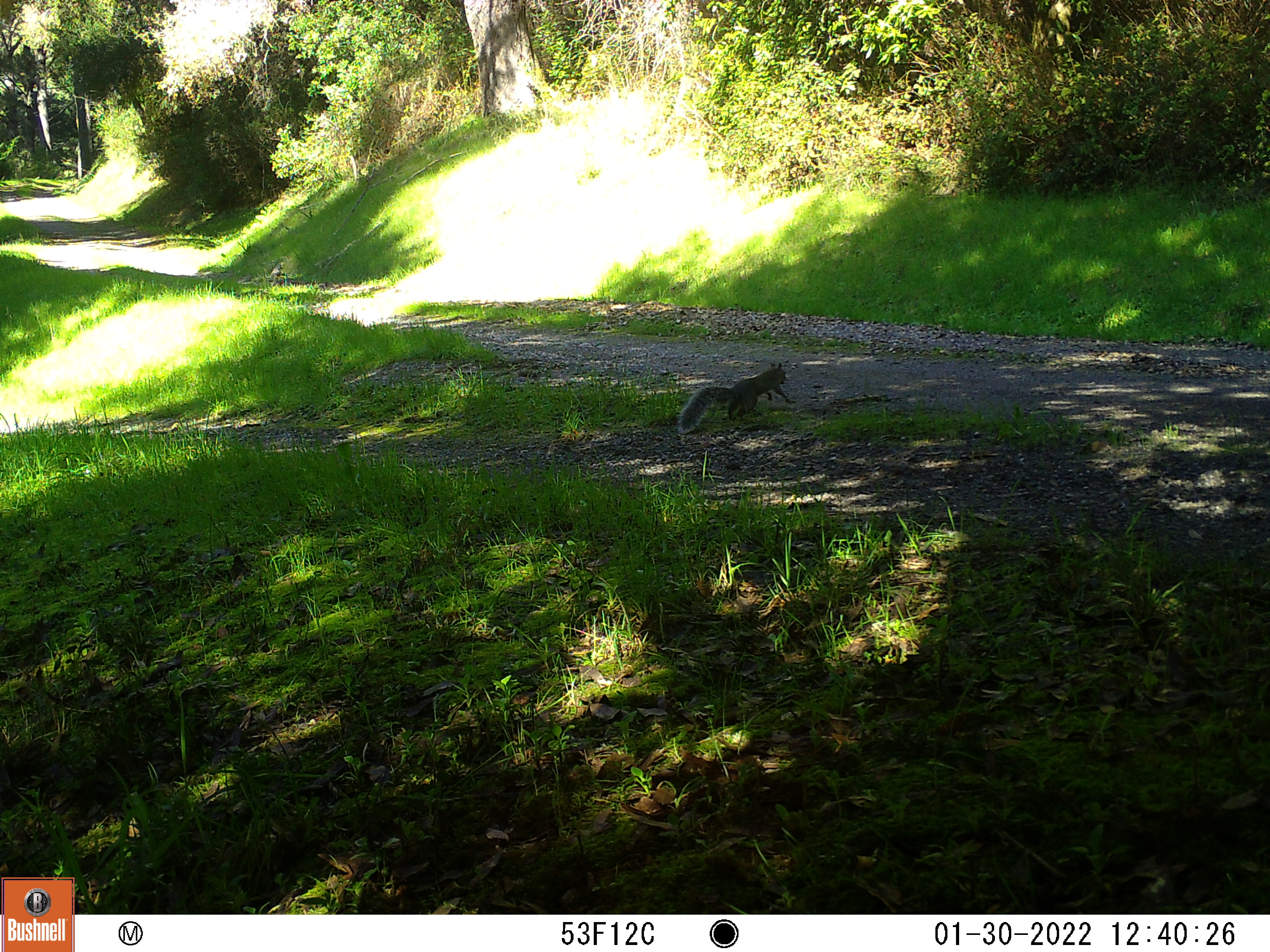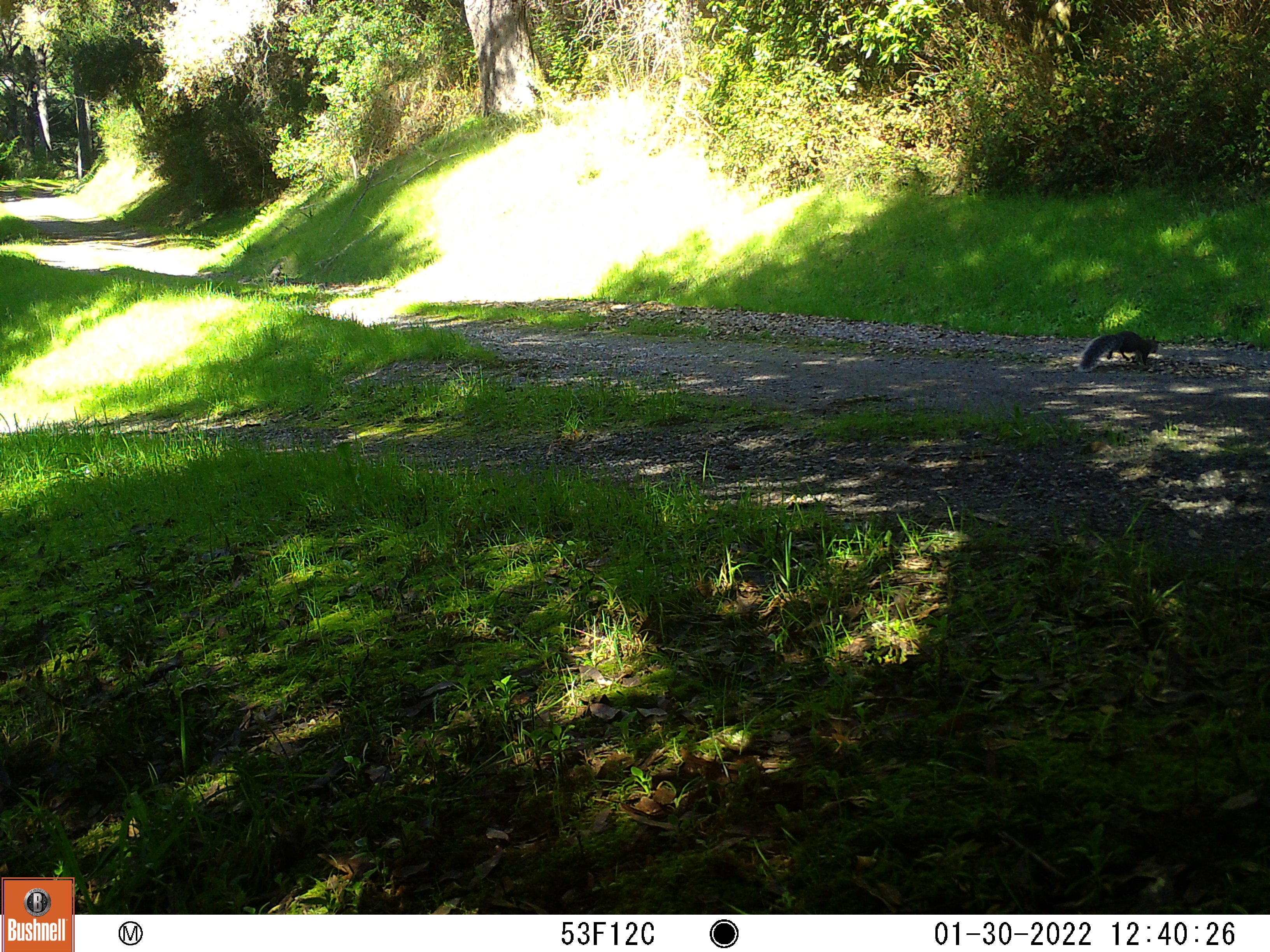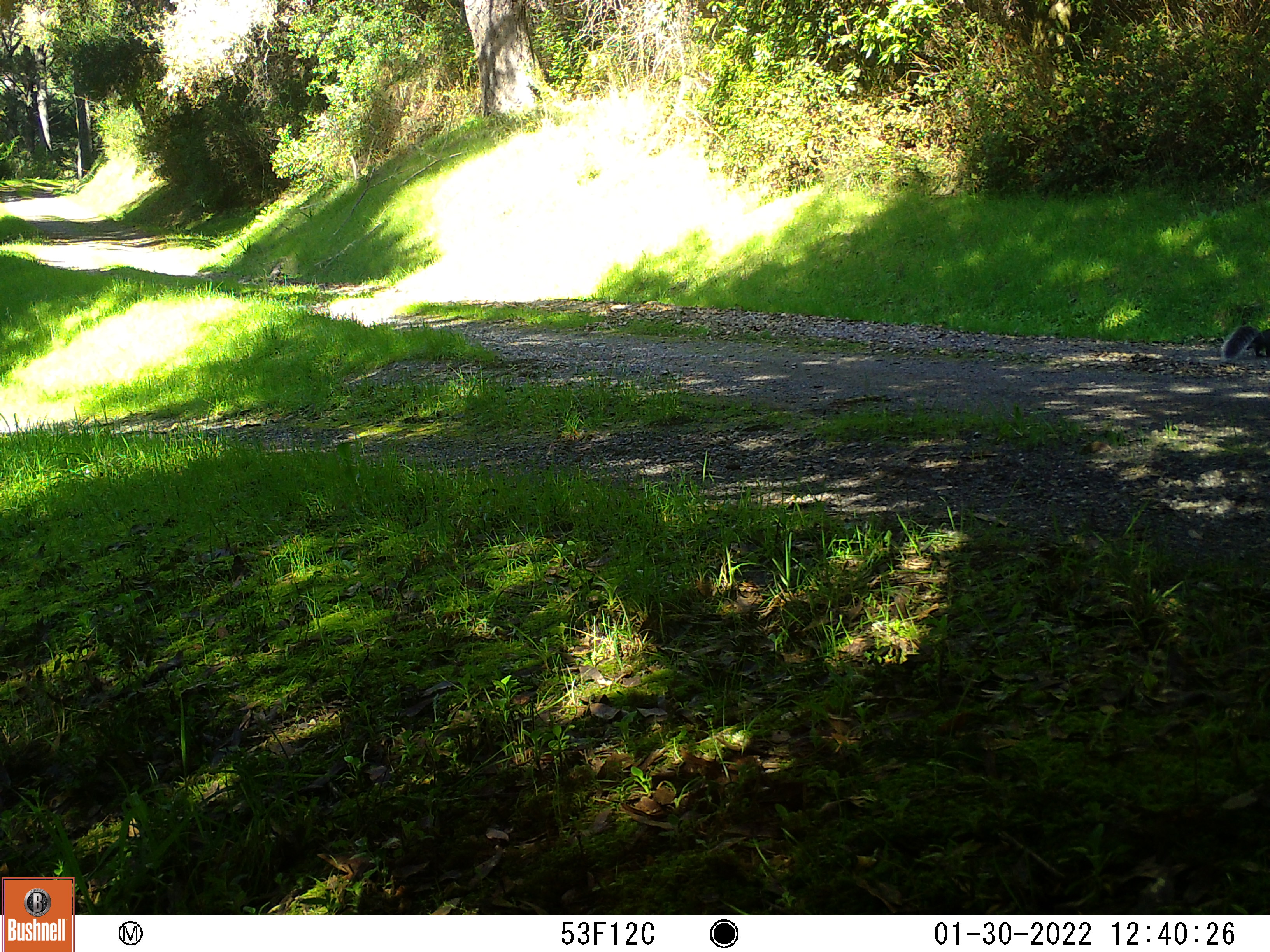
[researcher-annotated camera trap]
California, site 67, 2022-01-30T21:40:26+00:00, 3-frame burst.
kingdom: Animalia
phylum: Chordata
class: Mammalia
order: Rodentia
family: Sciuridae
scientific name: Sciuridae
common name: squirrel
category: unknown squirrel